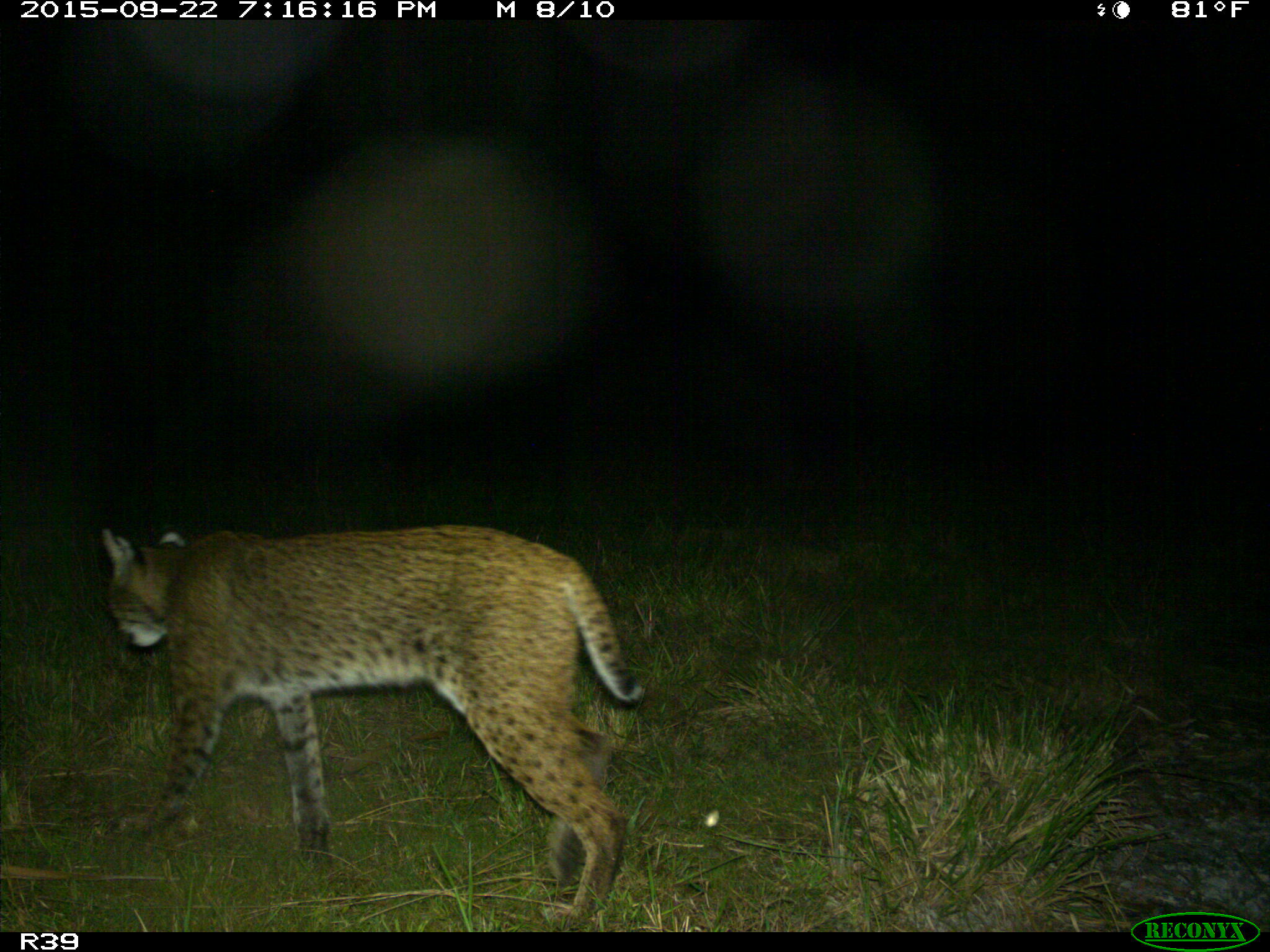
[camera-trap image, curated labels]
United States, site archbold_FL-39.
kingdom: Animalia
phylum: Chordata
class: Mammalia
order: Carnivora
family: Felidae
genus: Lynx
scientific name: Lynx rufus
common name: bobcat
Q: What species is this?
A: Lynx rufus (bobcat).